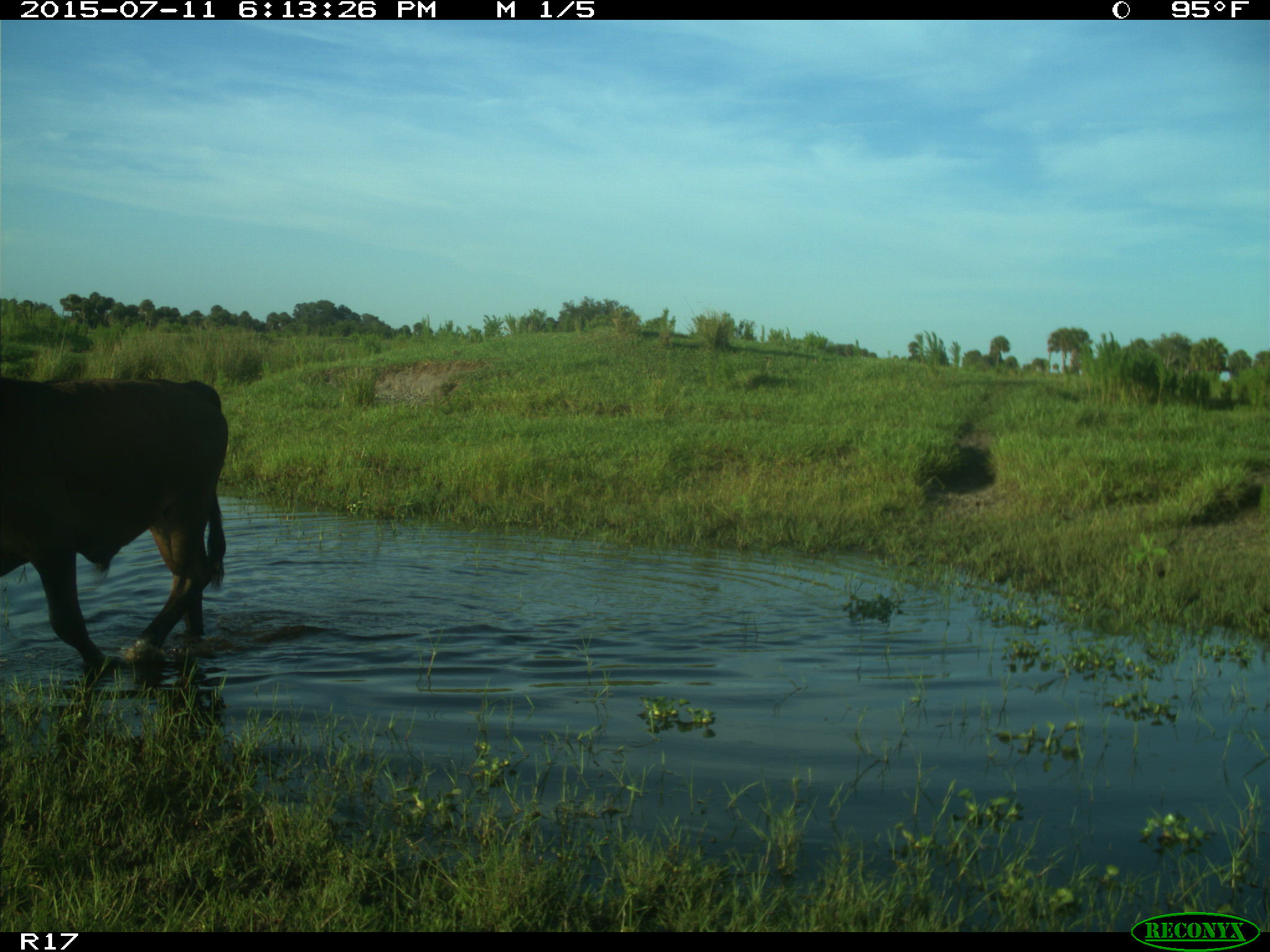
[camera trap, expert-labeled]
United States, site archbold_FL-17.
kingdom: Animalia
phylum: Chordata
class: Mammalia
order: Artiodactyla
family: Bovidae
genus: Bos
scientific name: Bos taurus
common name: domestic cow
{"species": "Bos taurus (domestic cow)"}